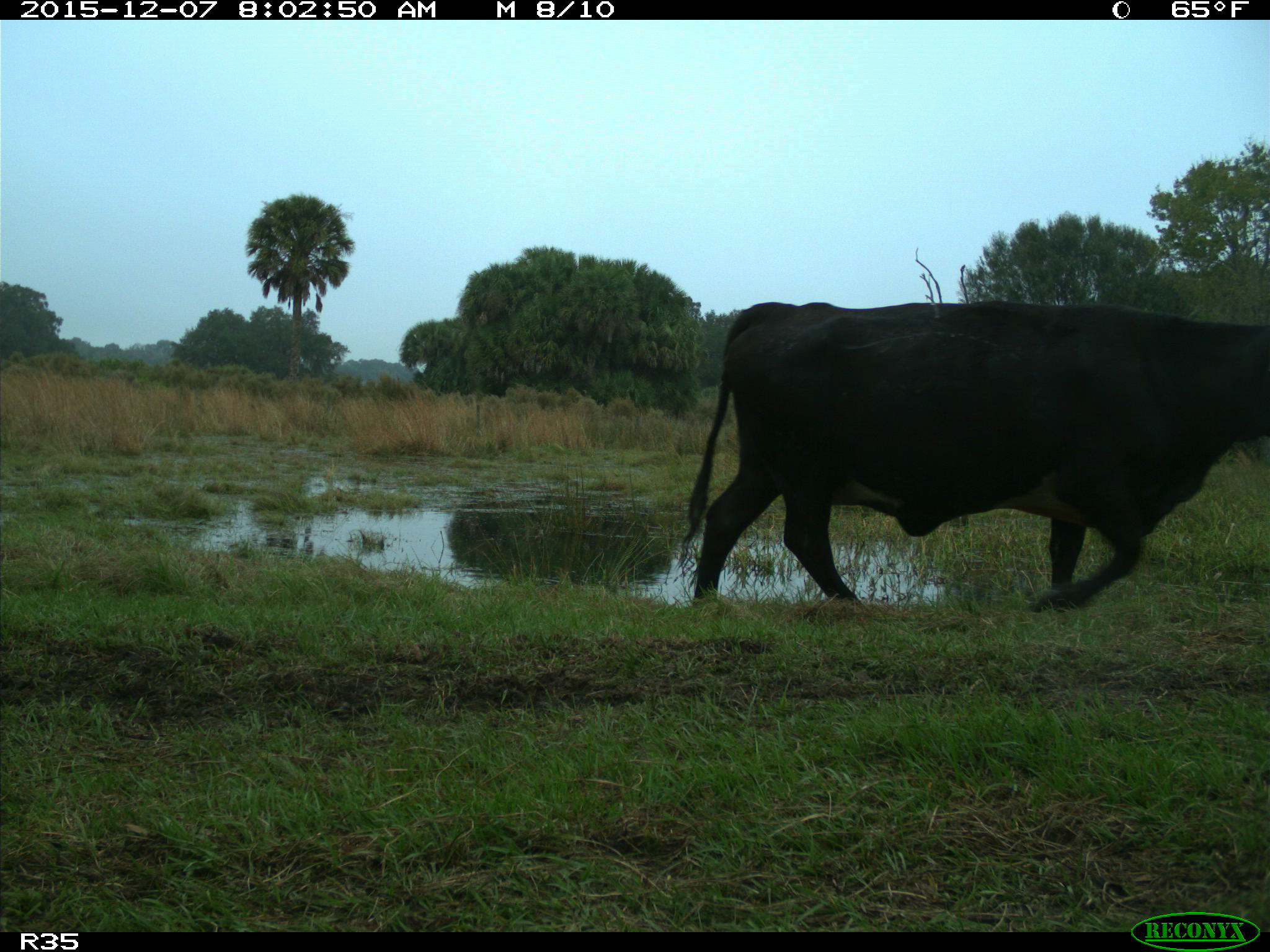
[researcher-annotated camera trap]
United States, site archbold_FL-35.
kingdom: Animalia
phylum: Chordata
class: Mammalia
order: Artiodactyla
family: Bovidae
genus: Bos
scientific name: Bos taurus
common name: domestic cow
Bos taurus (domestic cow).